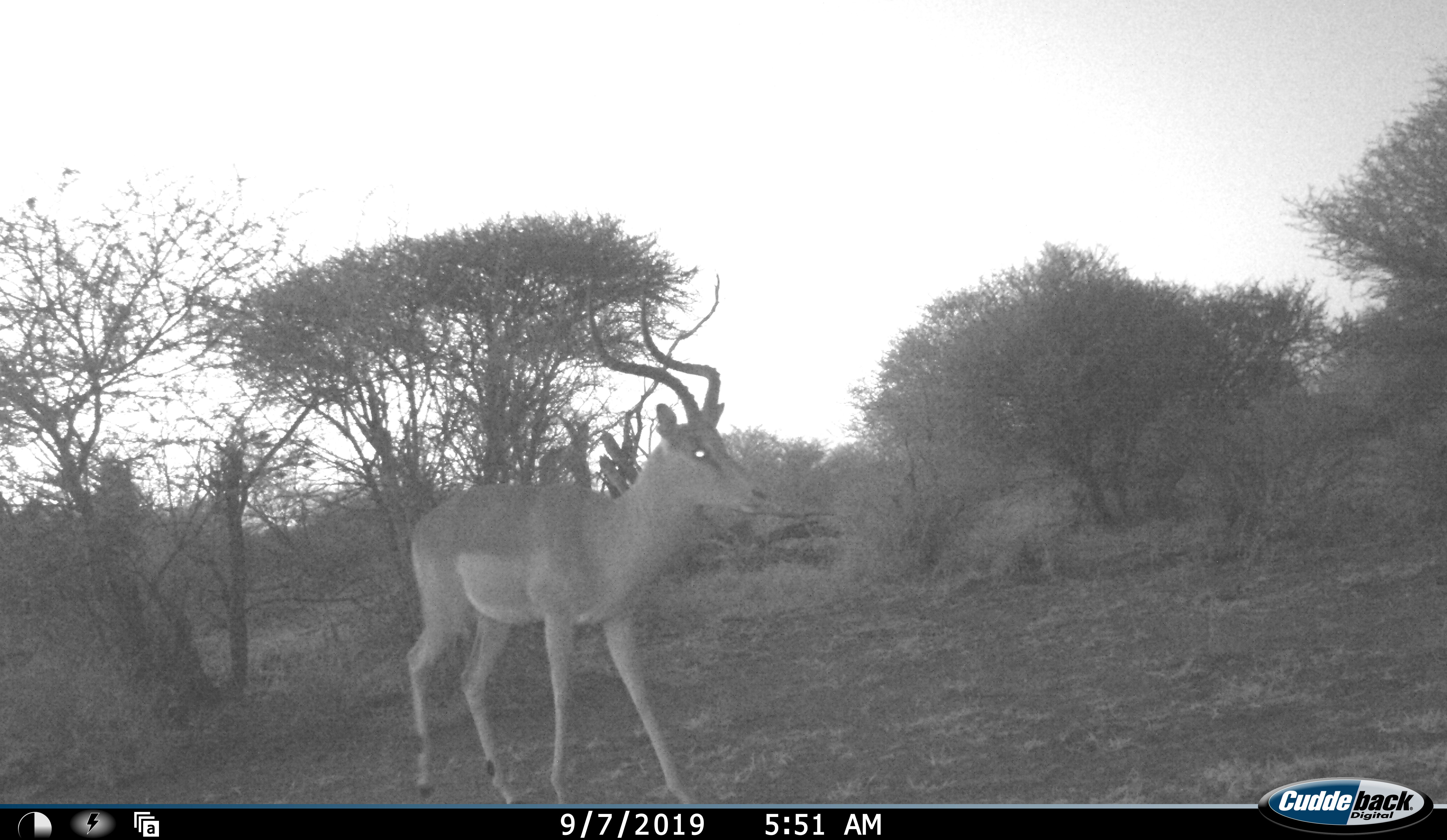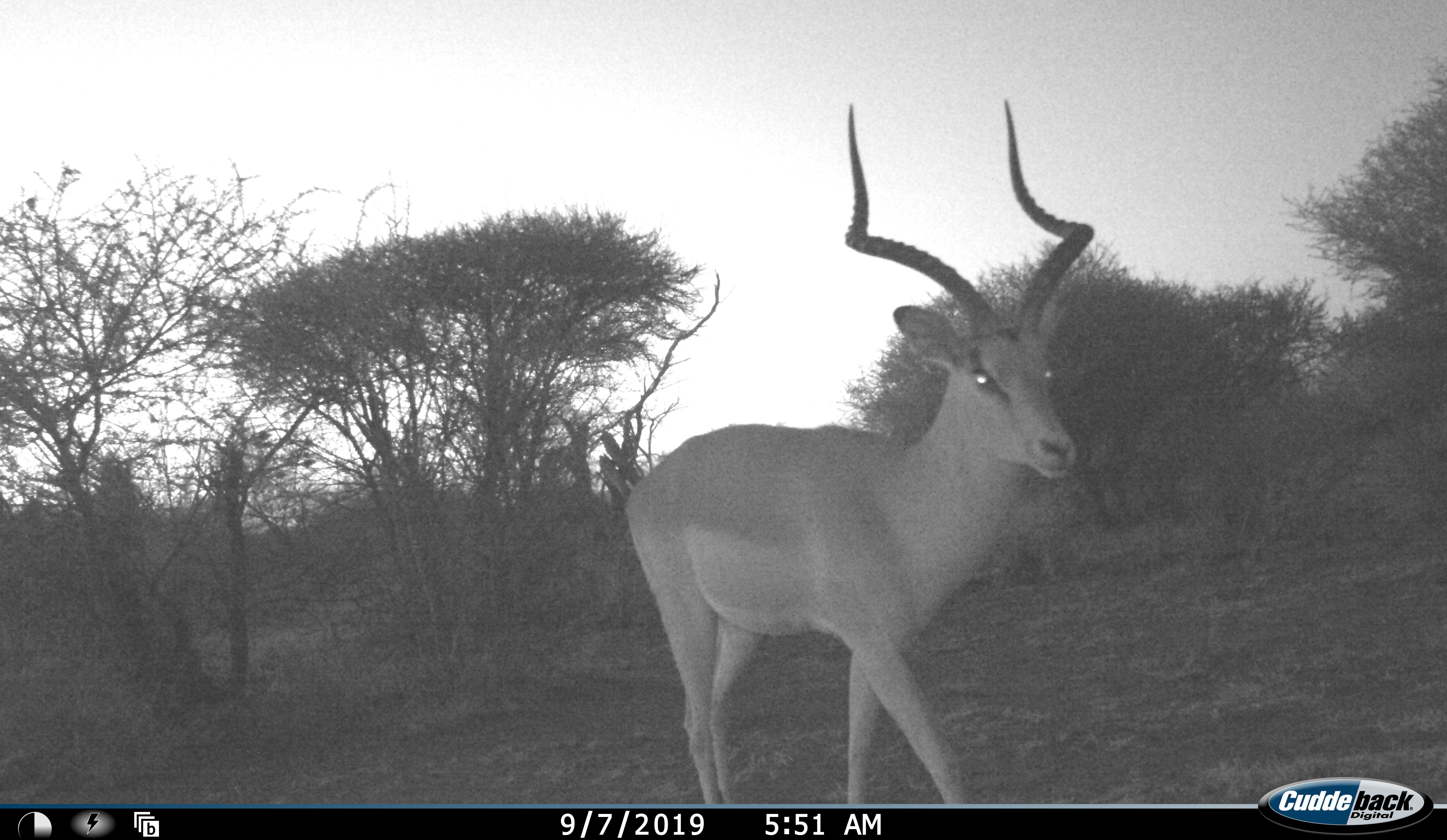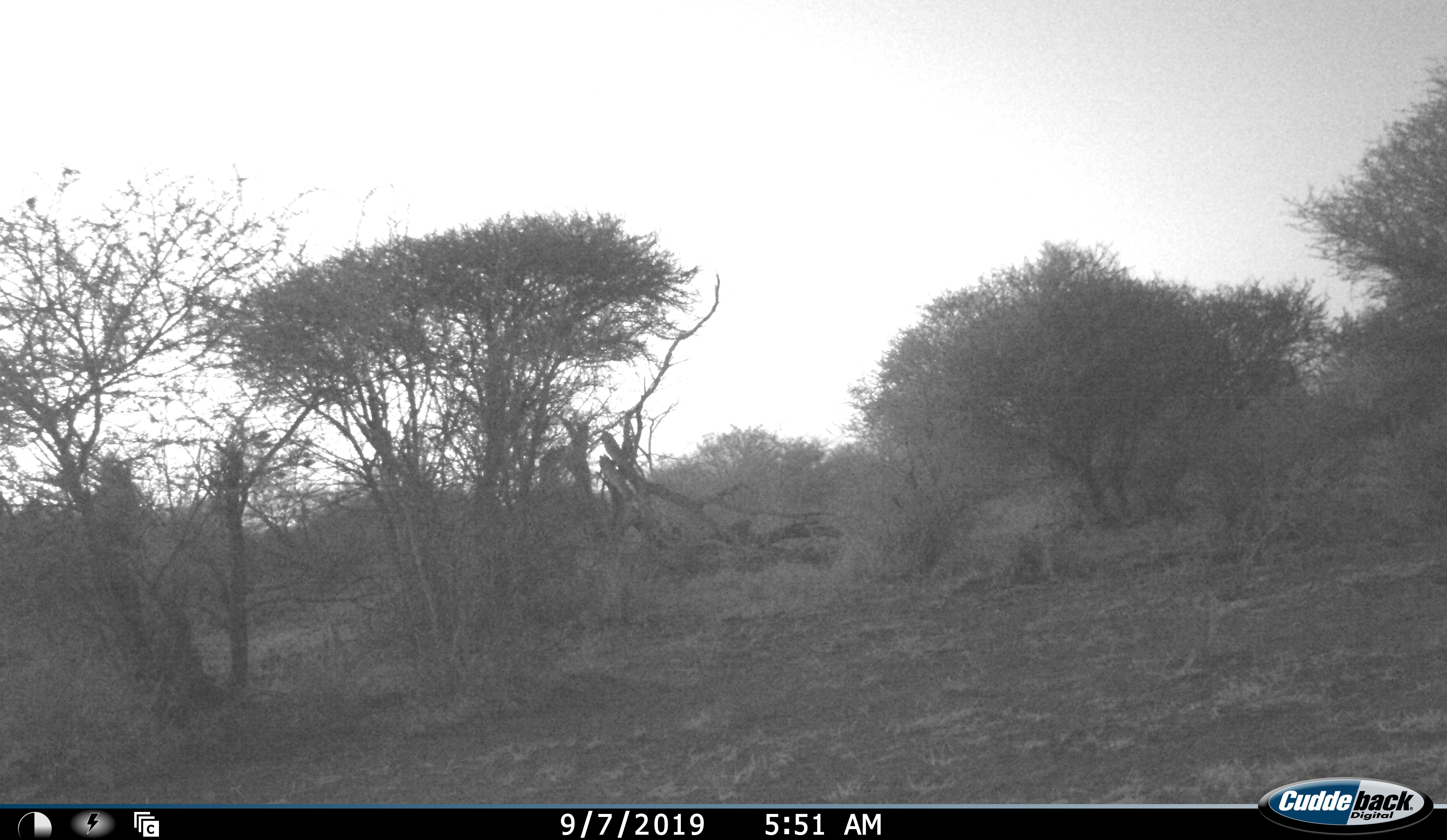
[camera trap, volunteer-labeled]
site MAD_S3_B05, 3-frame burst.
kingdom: Animalia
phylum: Chordata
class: Mammalia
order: Artiodactyla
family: Bovidae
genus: Aepyceros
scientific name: Aepyceros melampus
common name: impala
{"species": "impala (Aepyceros melampus)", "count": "1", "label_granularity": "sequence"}